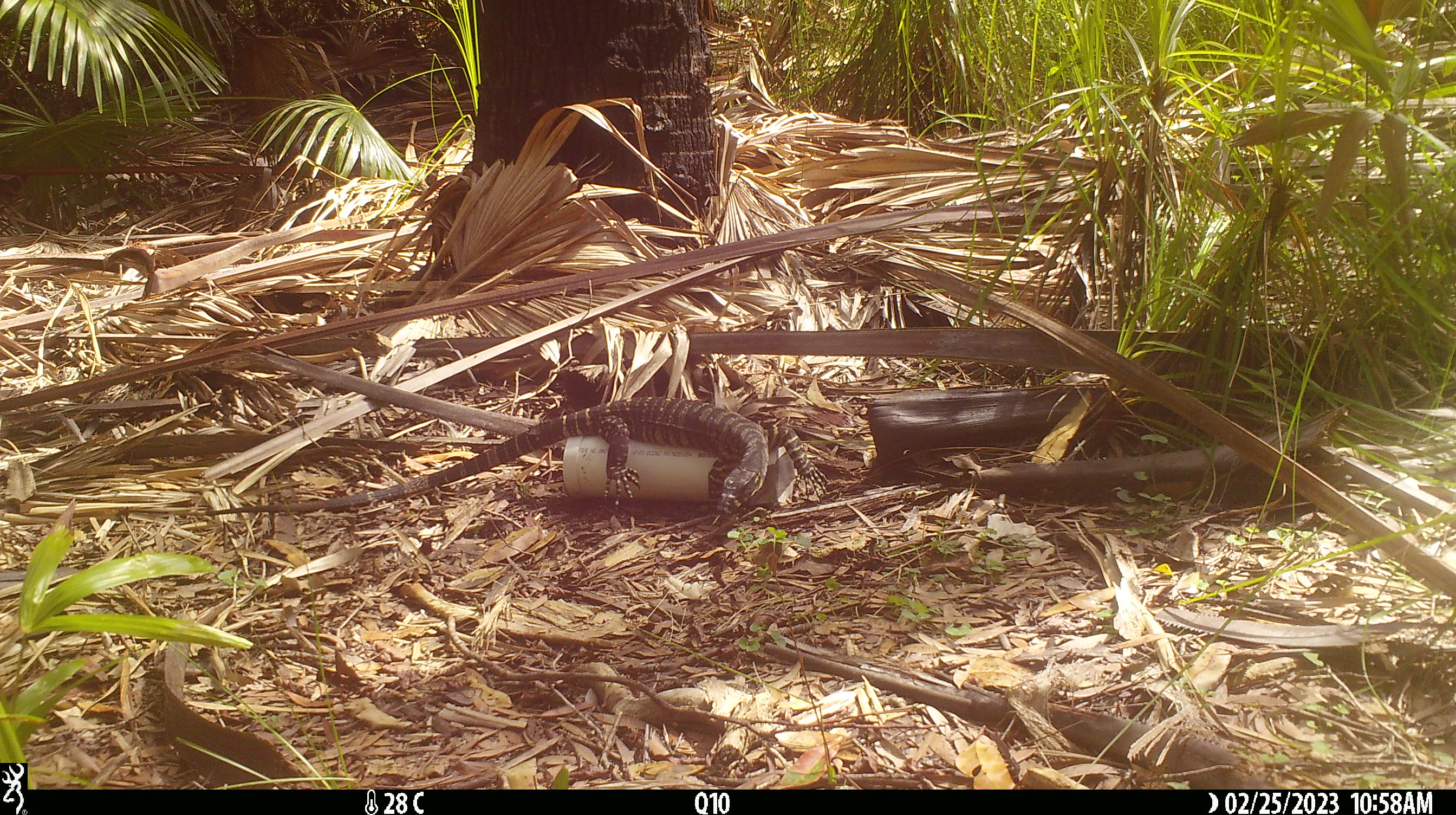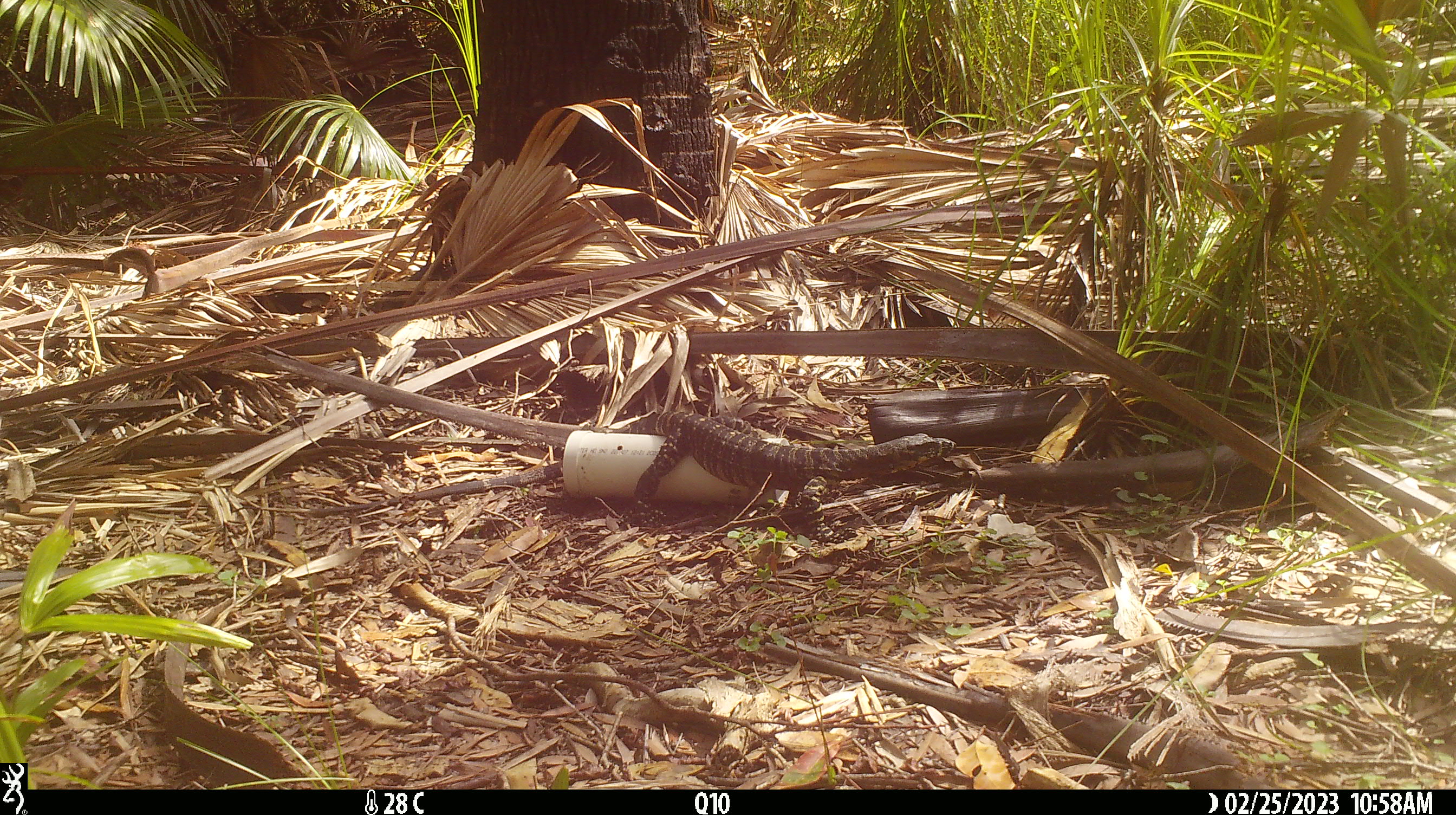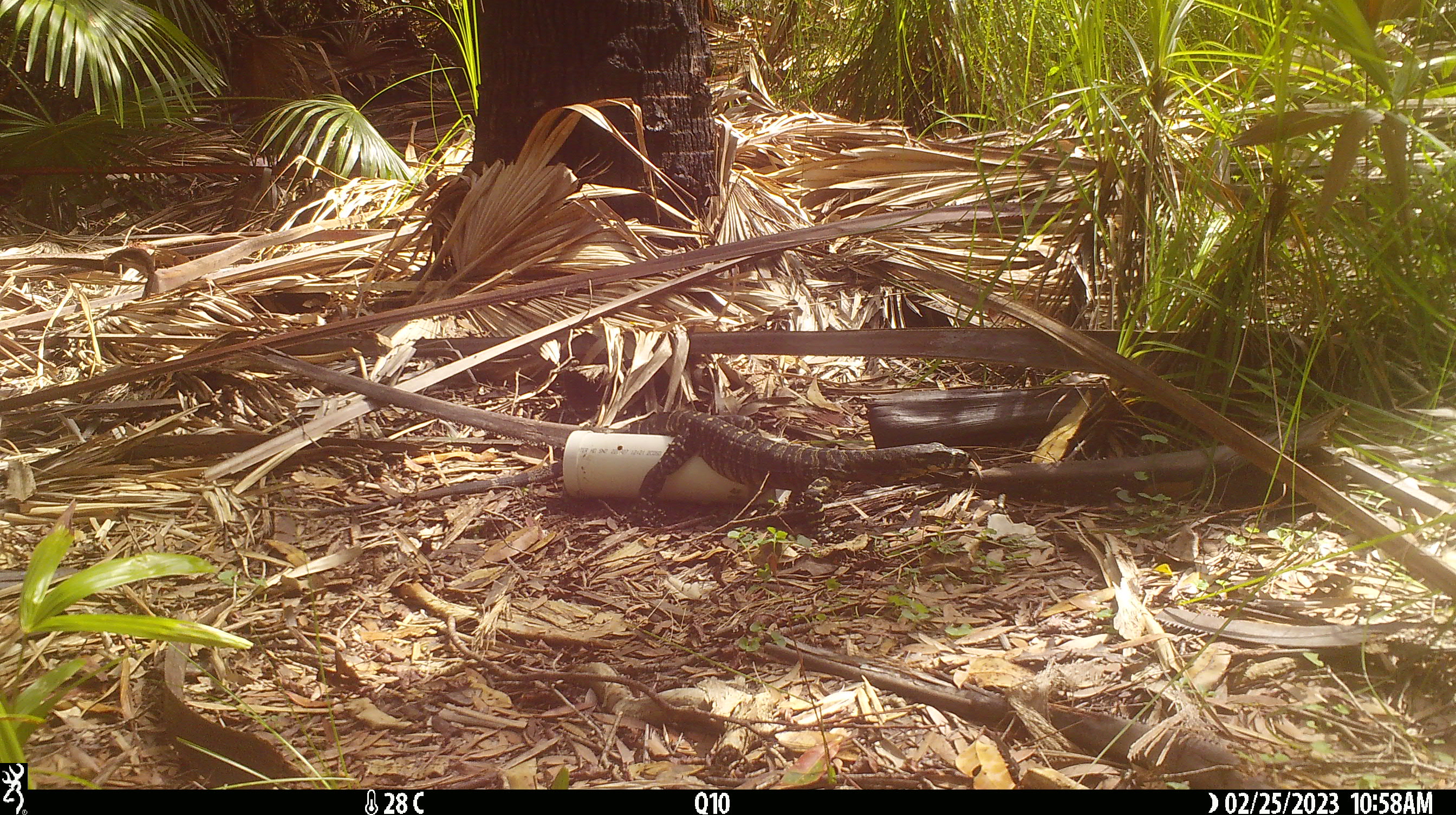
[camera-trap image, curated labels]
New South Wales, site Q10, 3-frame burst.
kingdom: Animalia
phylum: Chordata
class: Reptilia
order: Squamata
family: Varanidae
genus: Varanus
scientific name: Varanus varius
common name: lace monitor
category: goanna